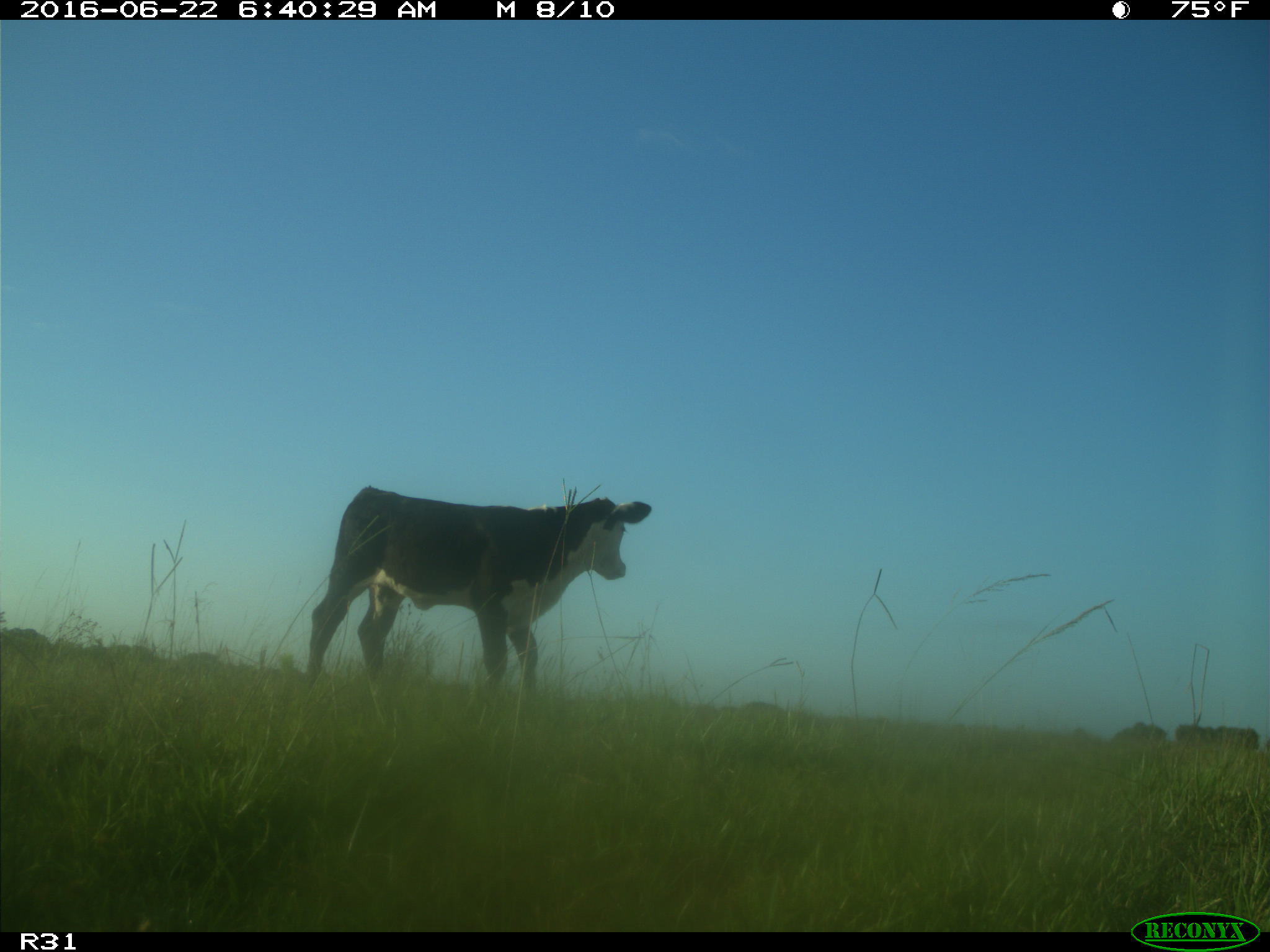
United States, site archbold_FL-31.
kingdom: Animalia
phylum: Chordata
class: Mammalia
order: Artiodactyla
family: Bovidae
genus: Bos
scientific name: Bos taurus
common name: domestic cow